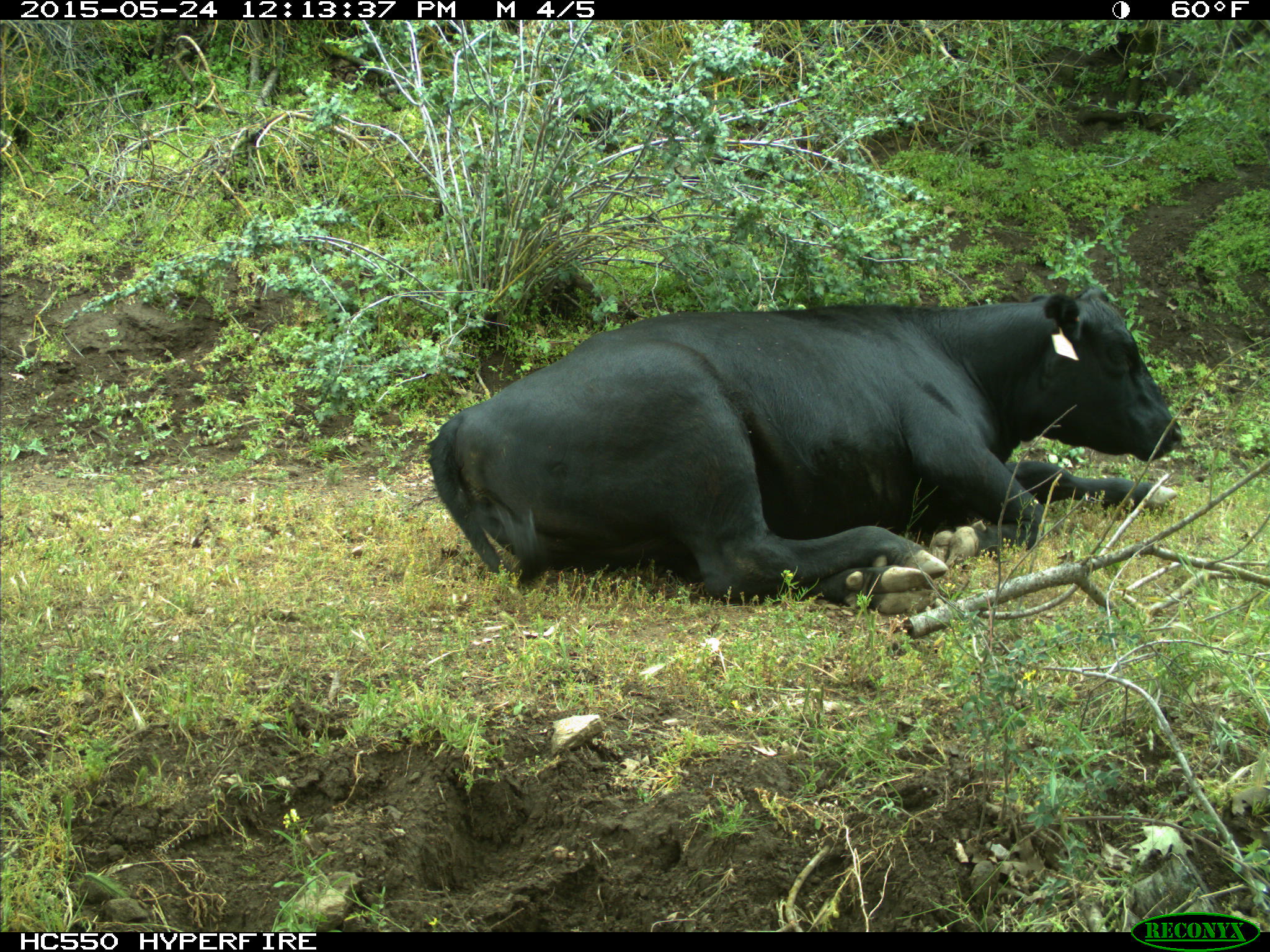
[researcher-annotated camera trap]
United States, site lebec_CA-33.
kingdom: Animalia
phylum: Chordata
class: Mammalia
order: Artiodactyla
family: Bovidae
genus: Bos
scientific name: Bos taurus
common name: domestic cow